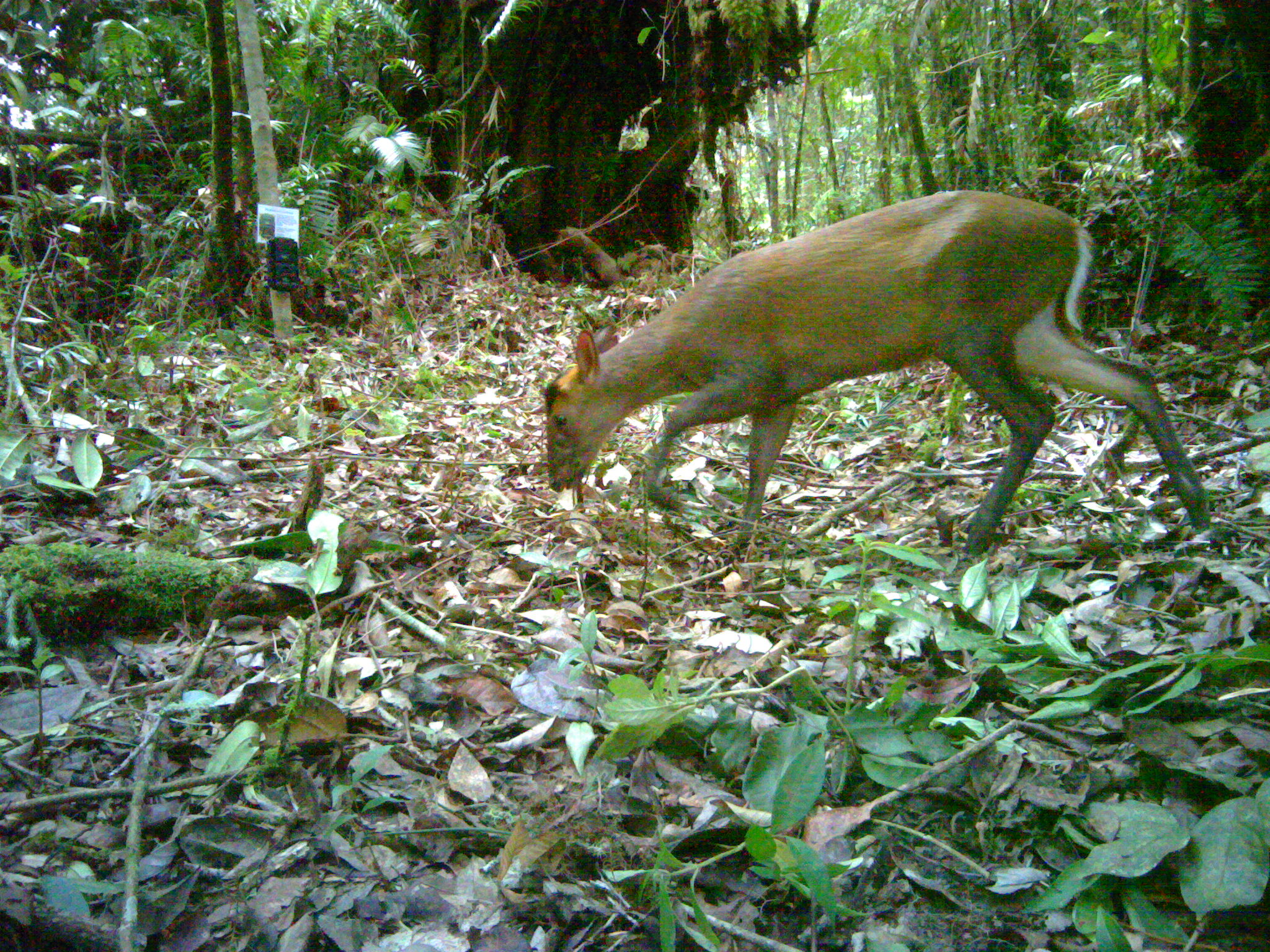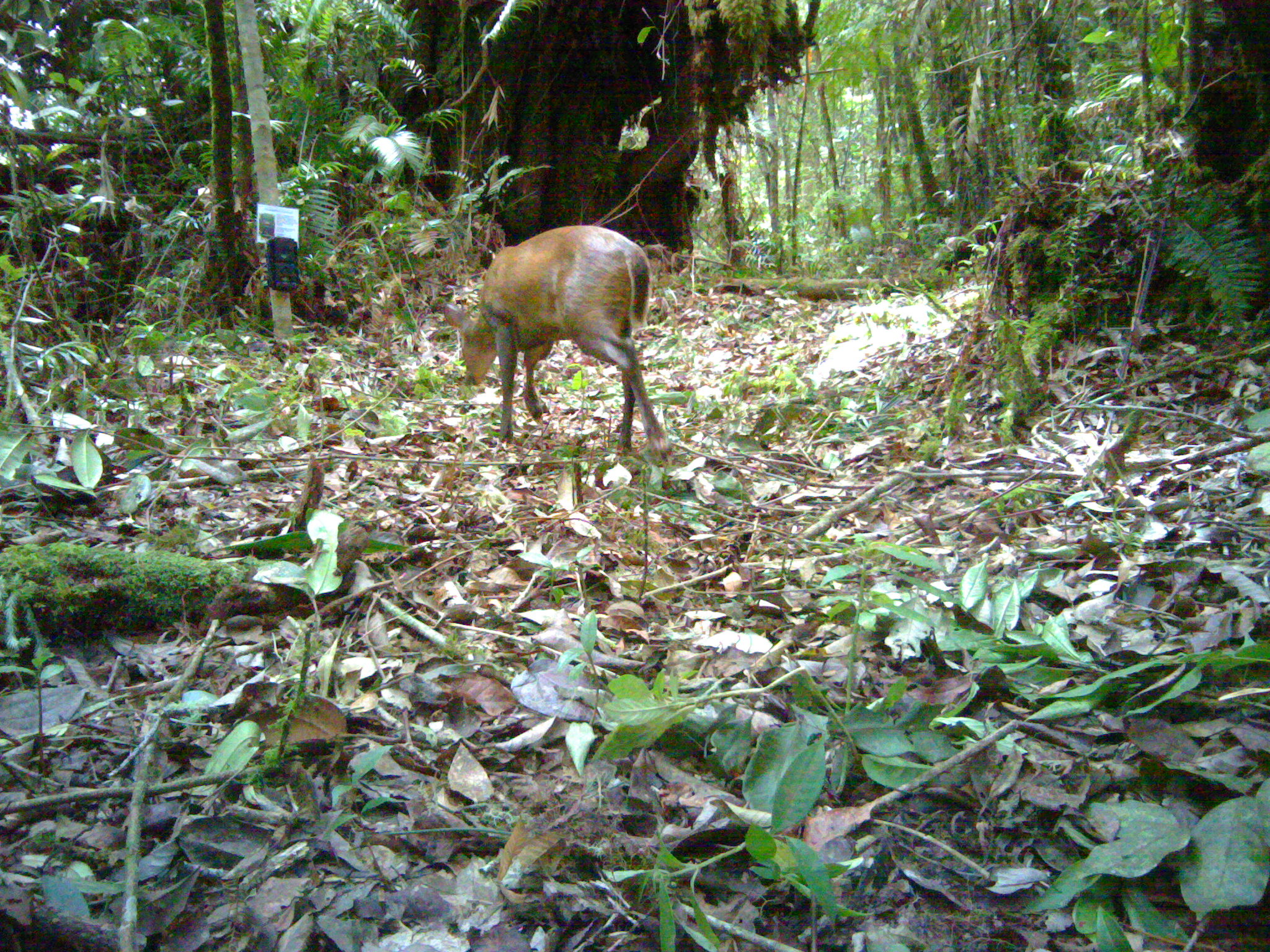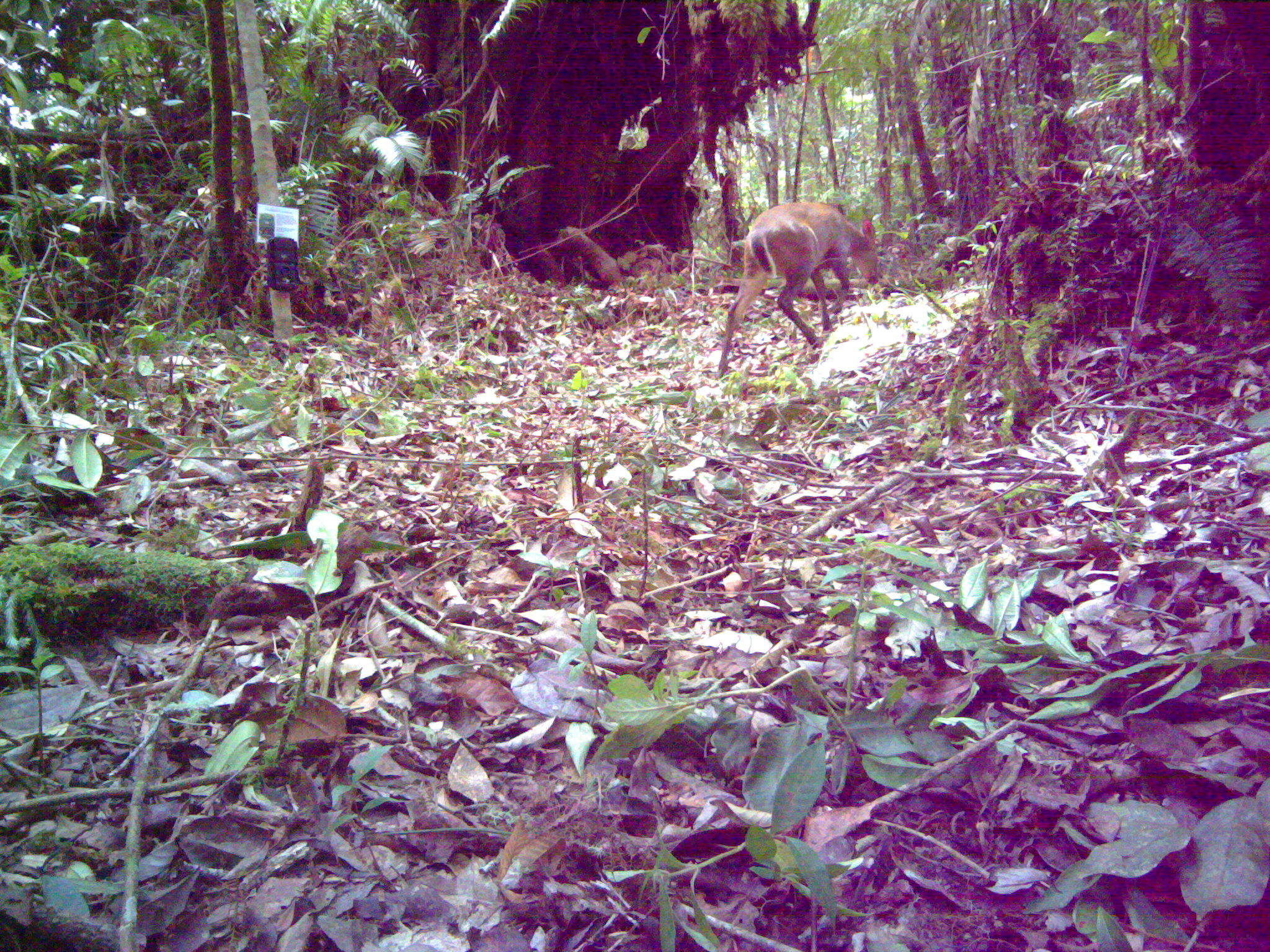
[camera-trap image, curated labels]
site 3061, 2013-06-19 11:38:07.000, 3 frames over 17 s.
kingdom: Animalia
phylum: Chordata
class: Mammalia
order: Artiodactyla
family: Cervidae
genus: Muntiacus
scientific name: Muntiacus muntjak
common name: southern red muntjac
Muntiacus muntjak (southern red muntjac), count 1.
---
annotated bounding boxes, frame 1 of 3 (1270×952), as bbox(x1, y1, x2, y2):
muntiacus muntjak: bbox(541, 187, 1212, 553)